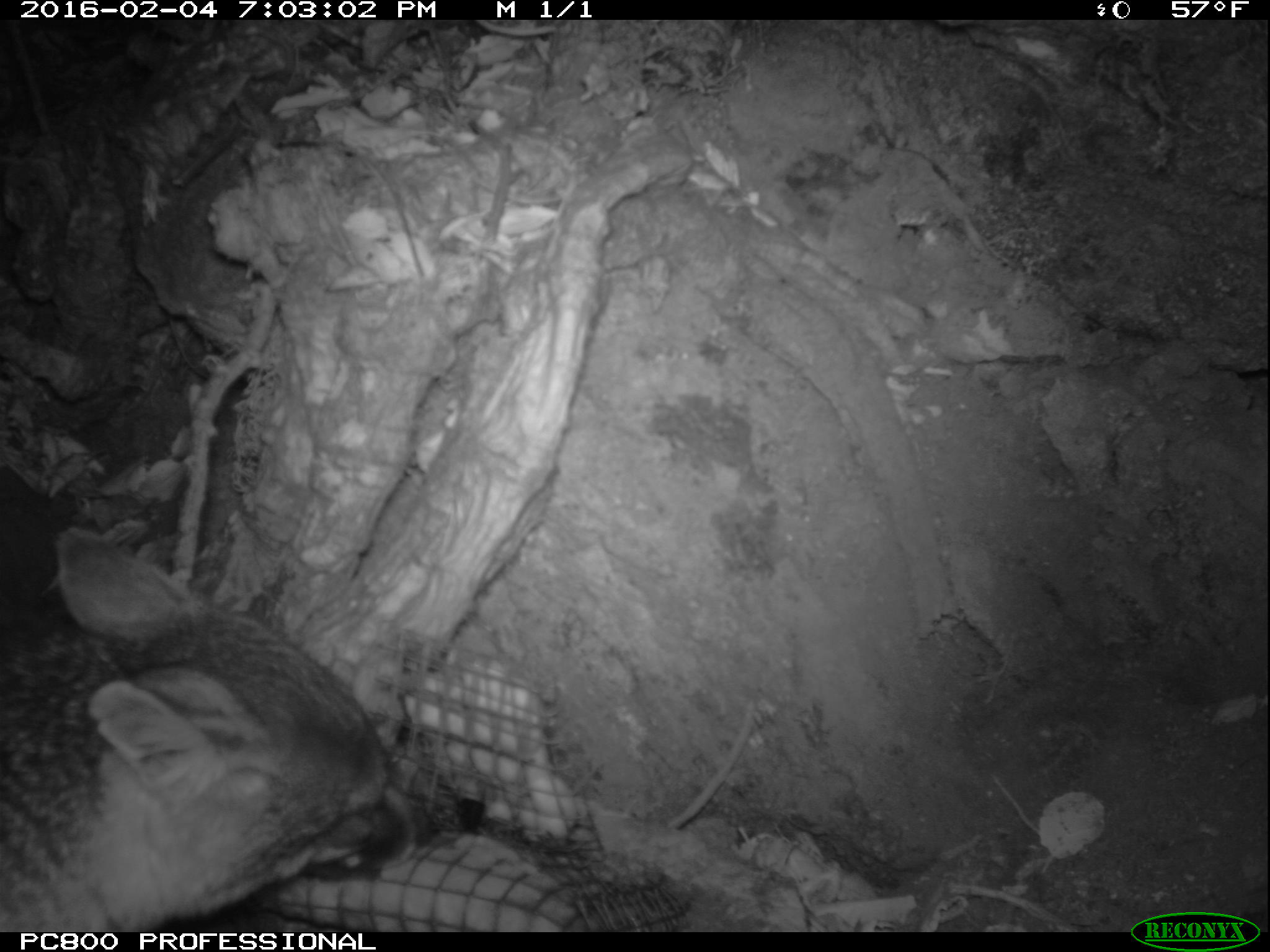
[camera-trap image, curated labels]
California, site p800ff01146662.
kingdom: Animalia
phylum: Chordata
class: Mammalia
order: Carnivora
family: Canidae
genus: Urocyon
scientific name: Urocyon littoralis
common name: island fox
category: fox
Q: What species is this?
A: Fox (island fox) (Urocyon littoralis).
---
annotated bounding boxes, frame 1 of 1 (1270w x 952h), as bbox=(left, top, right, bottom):
fox: bbox=(0, 526, 431, 932)